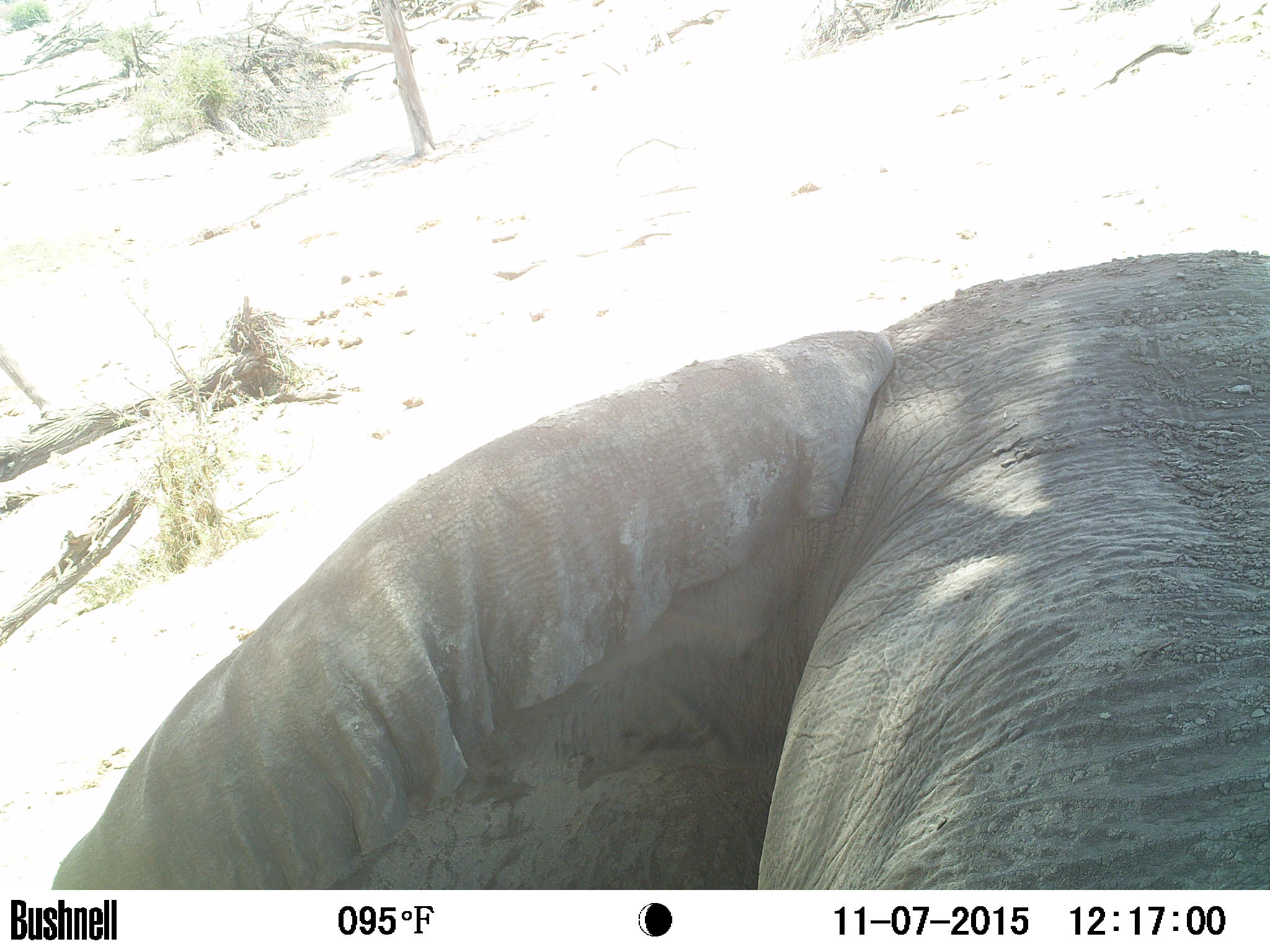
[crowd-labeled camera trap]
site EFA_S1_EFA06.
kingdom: Animalia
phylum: Chordata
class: Mammalia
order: Proboscidea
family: Elephantidae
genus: Loxodonta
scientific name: Loxodonta africana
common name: african bush elephant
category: elephant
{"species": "elephant (african bush elephant) (Loxodonta africana)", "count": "1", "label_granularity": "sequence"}